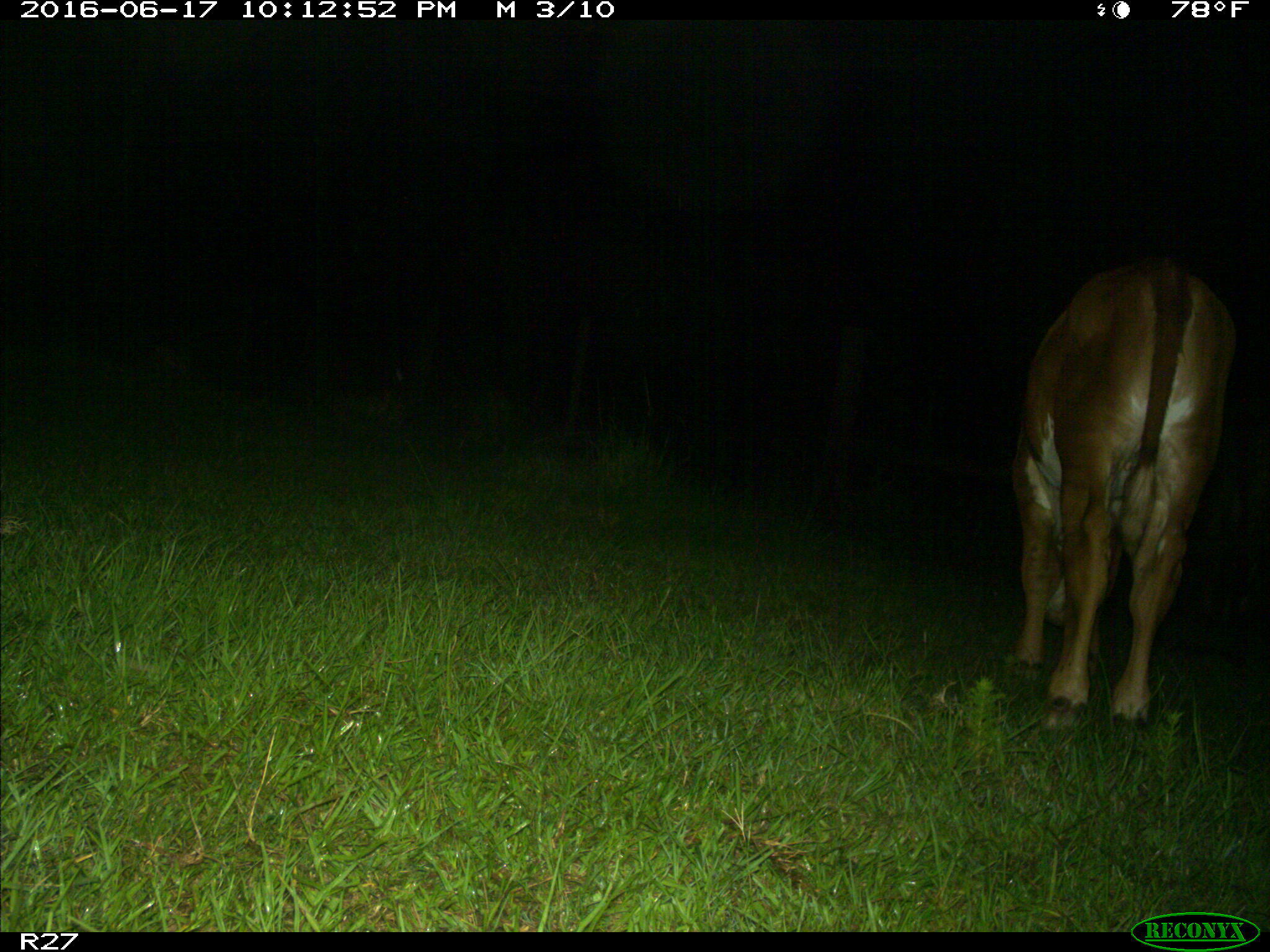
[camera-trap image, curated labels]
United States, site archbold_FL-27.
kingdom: Animalia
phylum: Chordata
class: Mammalia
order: Artiodactyla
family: Bovidae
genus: Bos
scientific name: Bos taurus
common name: domestic cow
Bos taurus (domestic cow).